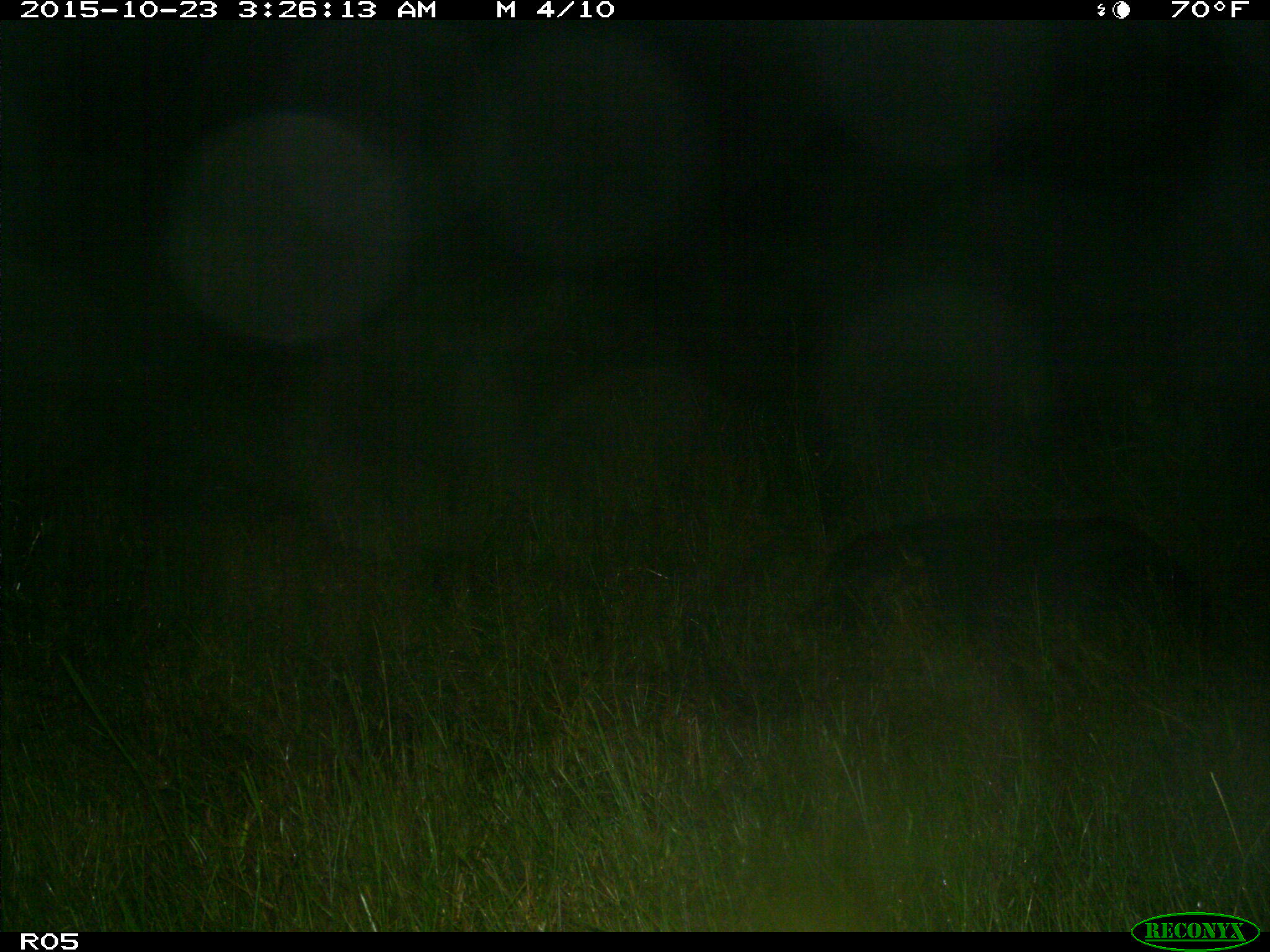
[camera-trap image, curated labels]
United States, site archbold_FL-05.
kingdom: Animalia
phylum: Chordata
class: Mammalia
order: Artiodactyla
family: Suidae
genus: Sus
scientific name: Sus scrofa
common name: wild boar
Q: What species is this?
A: Sus scrofa (wild boar).